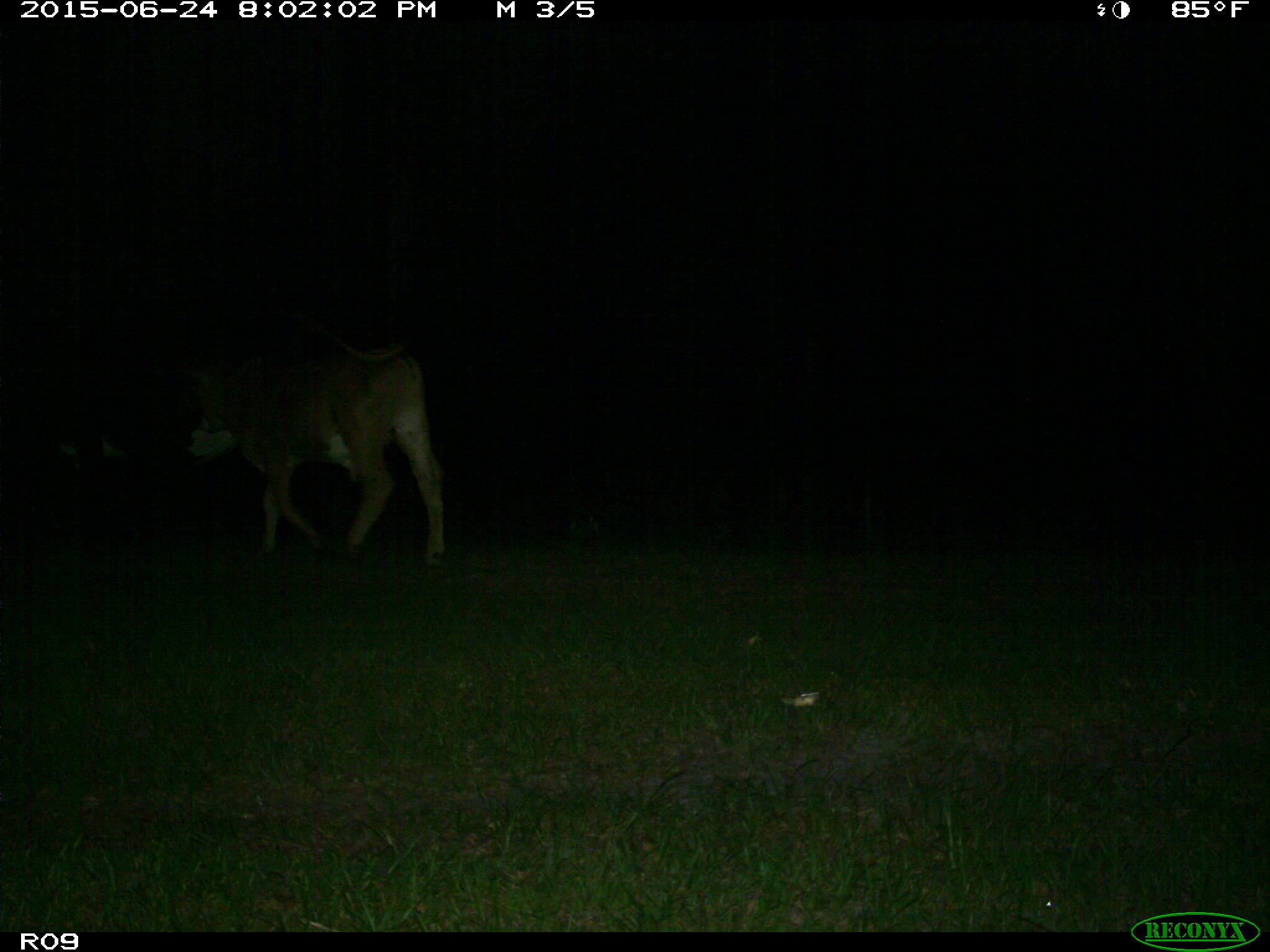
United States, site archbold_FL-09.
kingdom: Animalia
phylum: Chordata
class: Mammalia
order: Artiodactyla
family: Bovidae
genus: Bos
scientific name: Bos taurus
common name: domestic cow